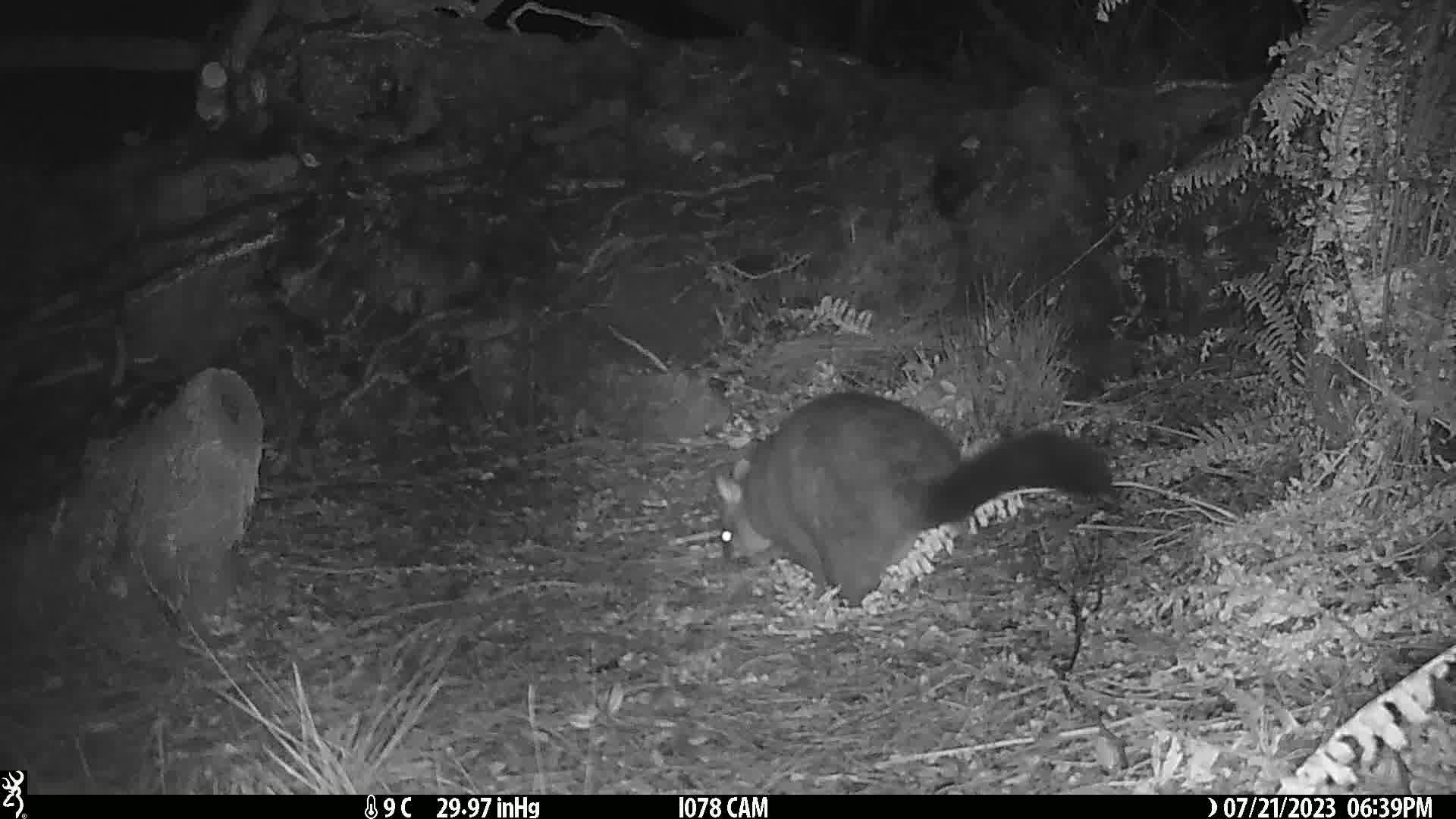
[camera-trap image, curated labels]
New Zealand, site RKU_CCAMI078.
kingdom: Animalia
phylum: Chordata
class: Mammalia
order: Diprotodontia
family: Phalangeridae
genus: Trichosurus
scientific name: Trichosurus vulpecula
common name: common brushtail possum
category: possum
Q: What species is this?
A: Possum (common brushtail possum) (Trichosurus vulpecula).